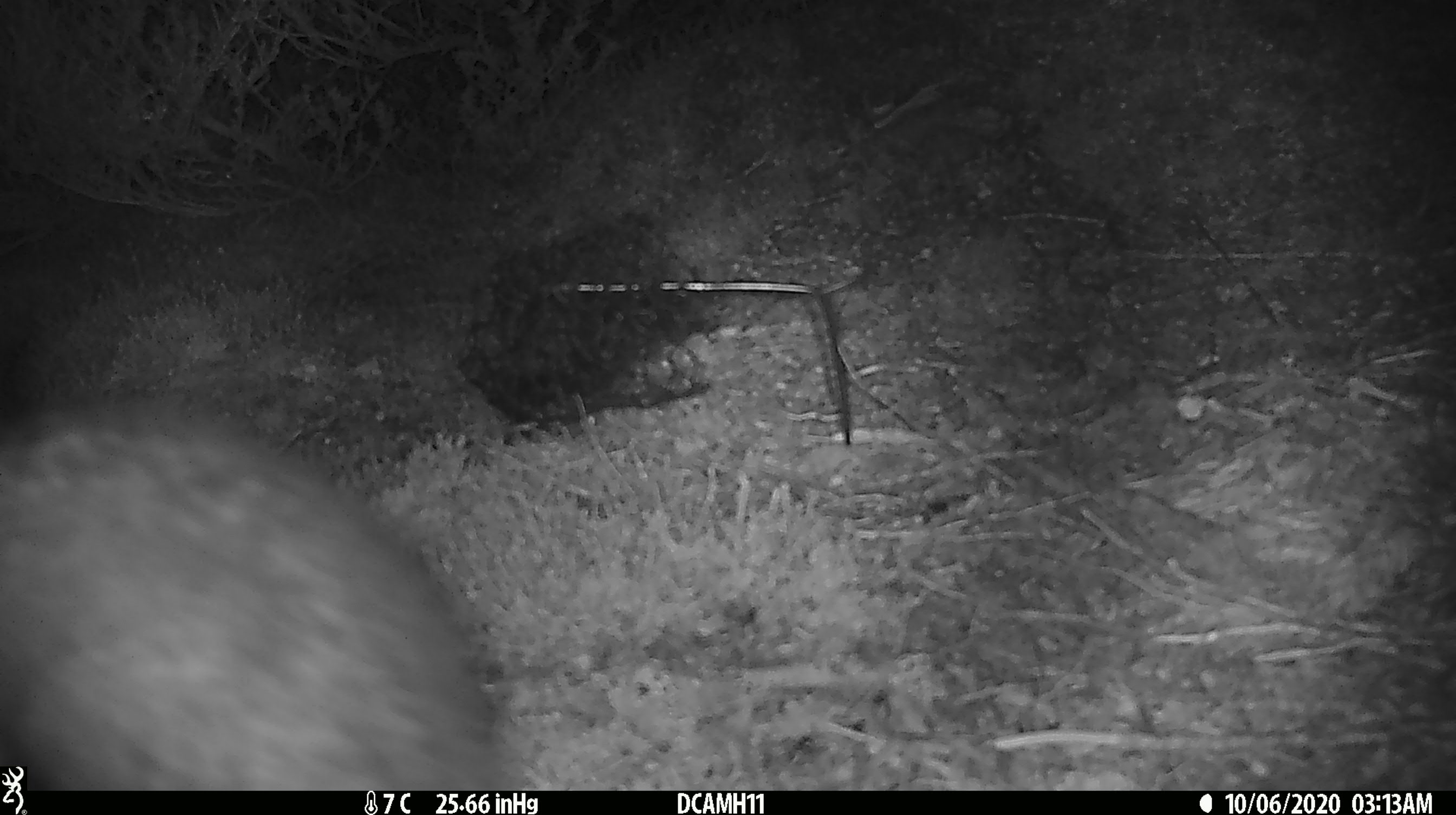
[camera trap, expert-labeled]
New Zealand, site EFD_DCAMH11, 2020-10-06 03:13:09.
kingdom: Animalia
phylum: Chordata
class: Mammalia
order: Diprotodontia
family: Phalangeridae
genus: Trichosurus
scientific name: Trichosurus vulpecula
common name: common brushtail possum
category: possum